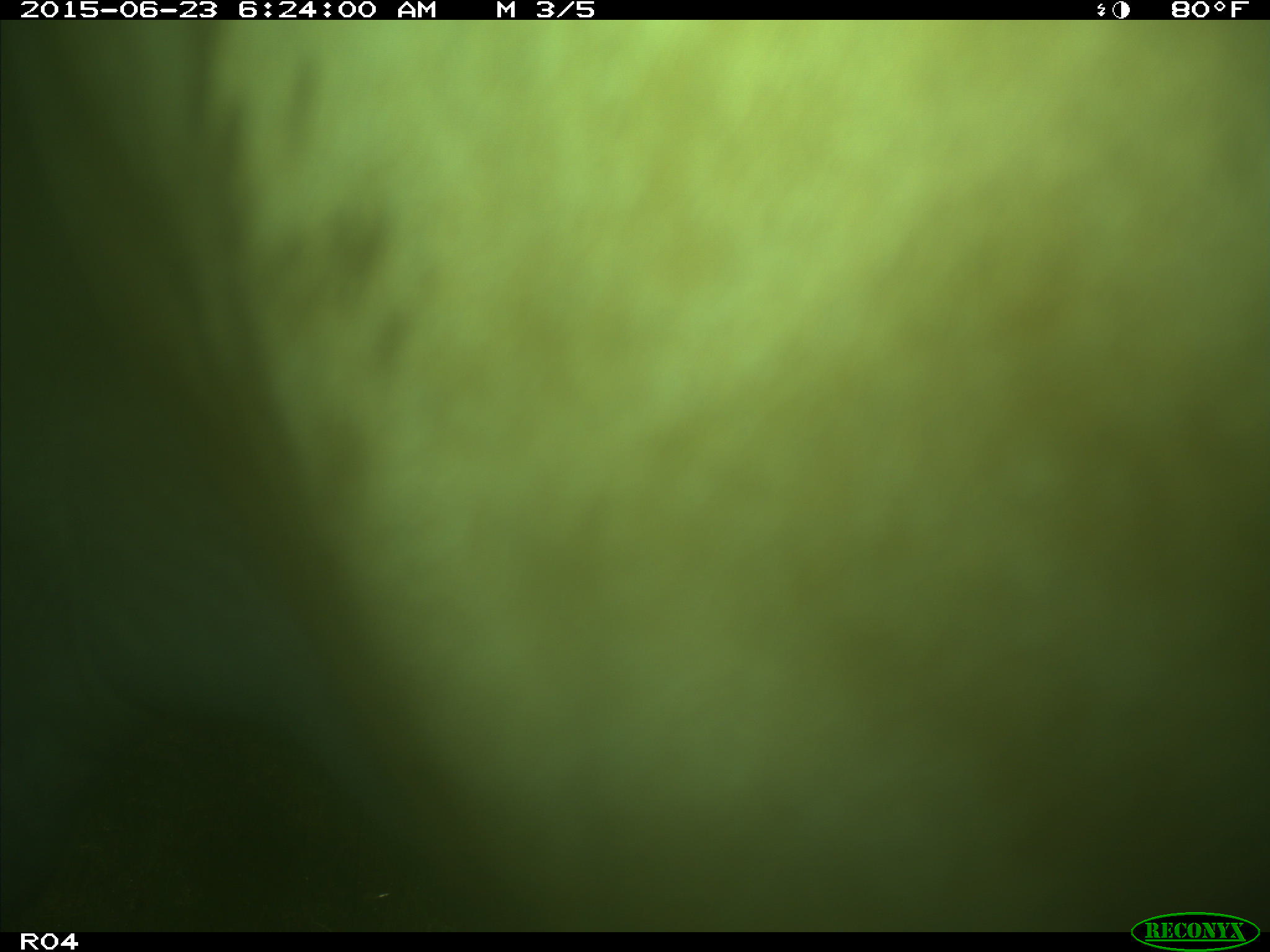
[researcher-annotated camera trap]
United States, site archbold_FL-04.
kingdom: Animalia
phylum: Chordata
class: Mammalia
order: Artiodactyla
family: Bovidae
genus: Bos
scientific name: Bos taurus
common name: domestic cow